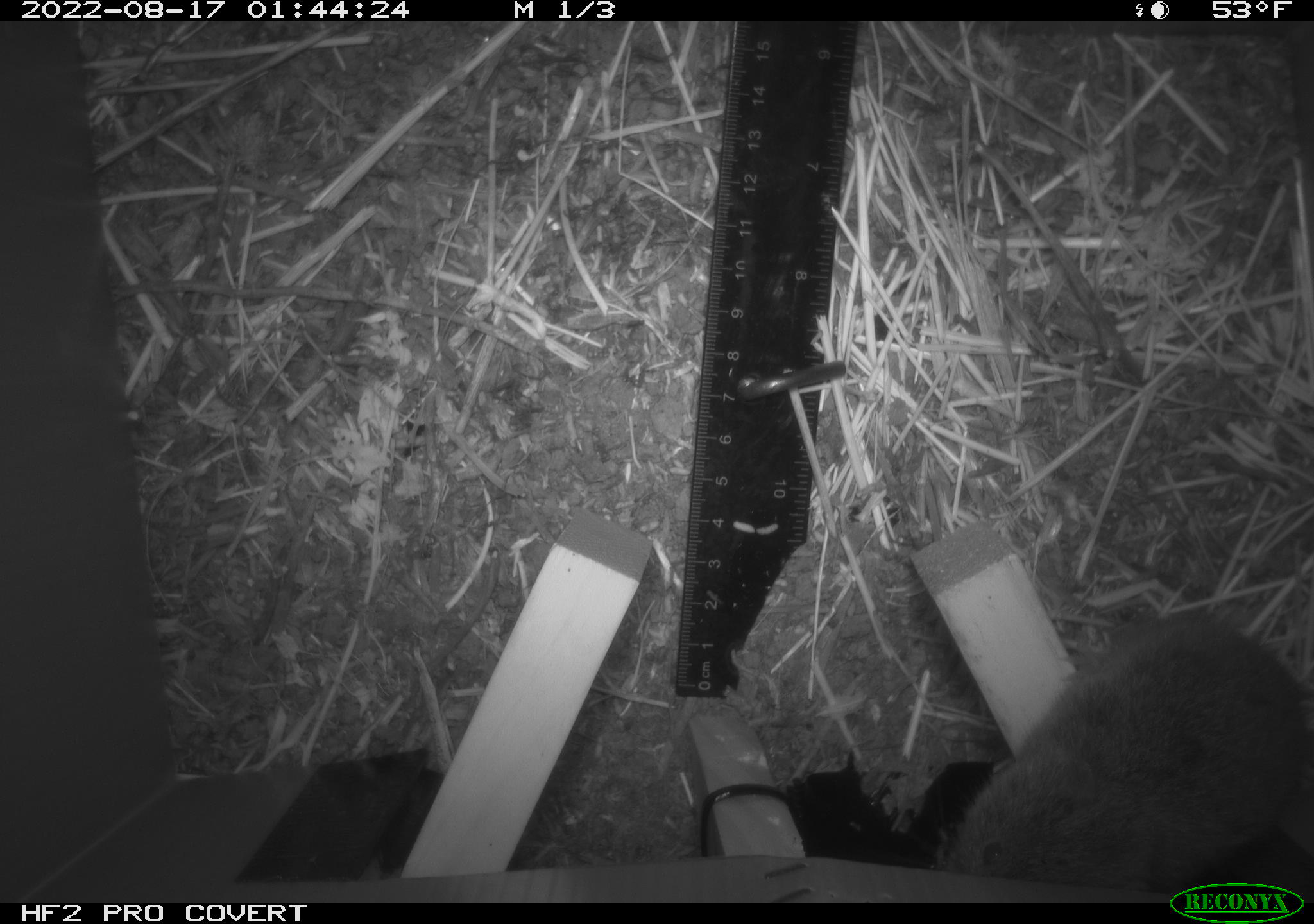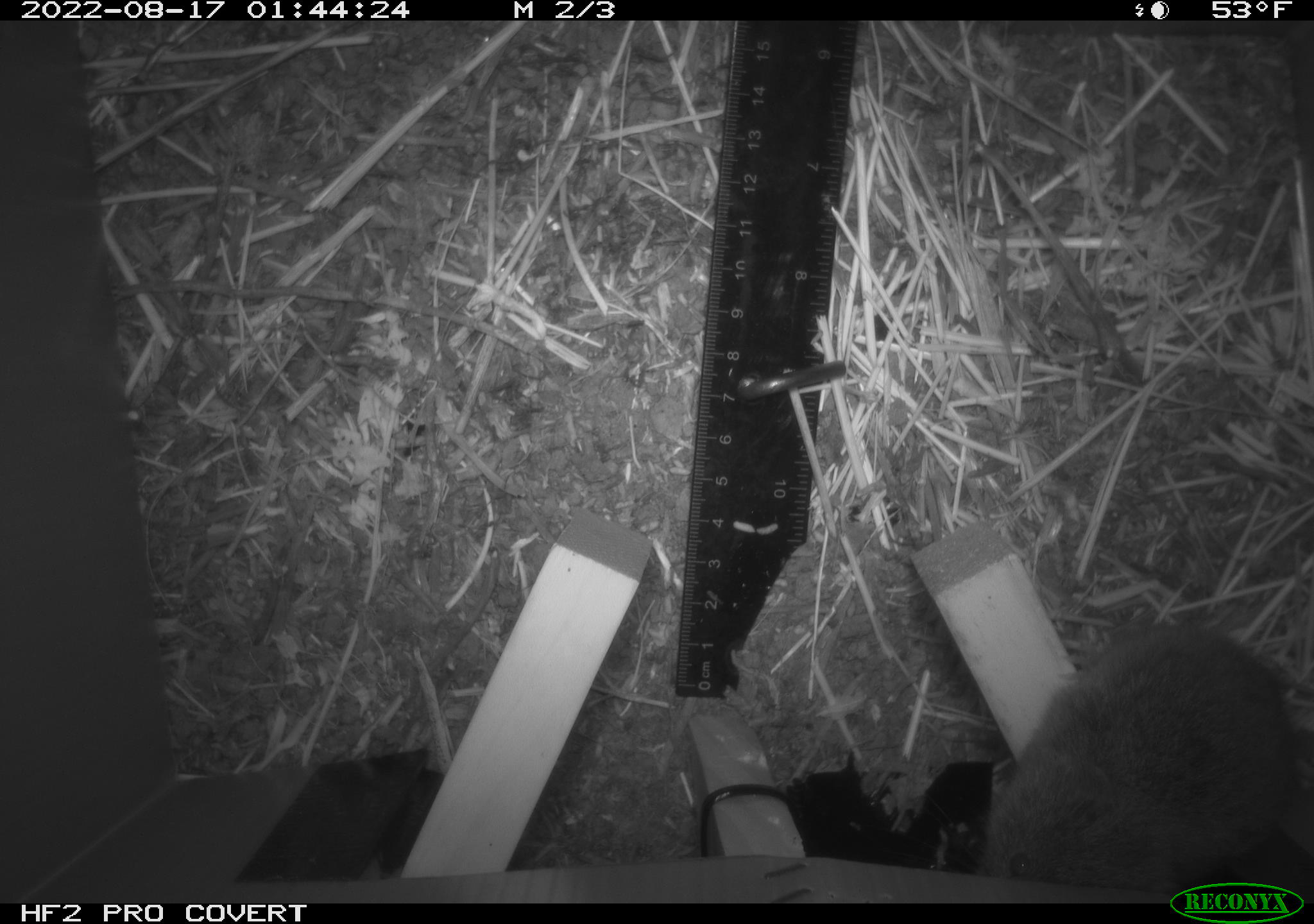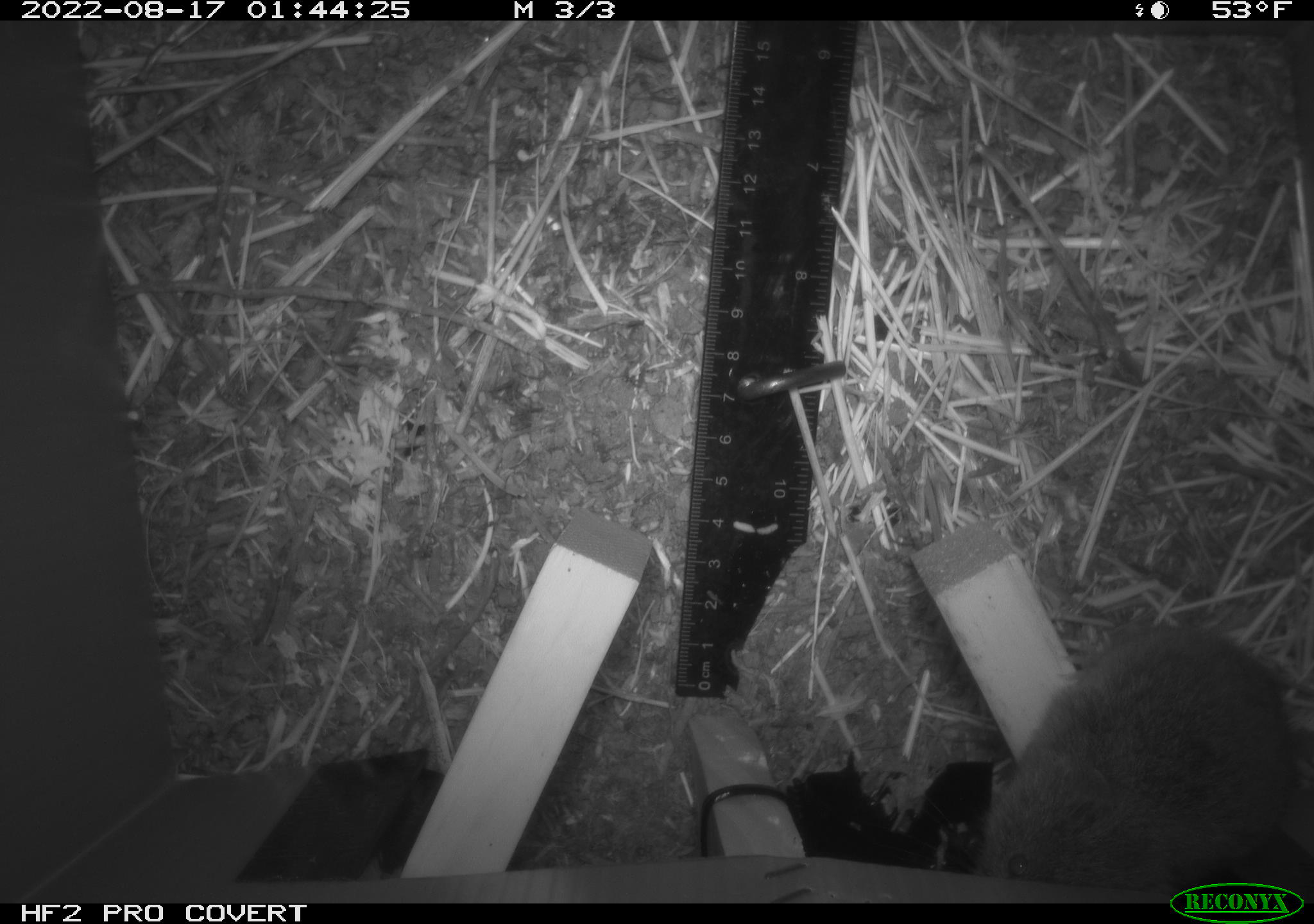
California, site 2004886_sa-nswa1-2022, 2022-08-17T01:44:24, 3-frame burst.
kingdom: Animalia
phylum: Chordata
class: Mammalia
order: Rodentia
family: Cricetidae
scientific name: Cricetidae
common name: hamsters, voles, lemmings, and allies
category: cricetidae family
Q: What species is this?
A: Cricetidae family (hamsters, voles, lemmings, and allies) (Cricetidae).